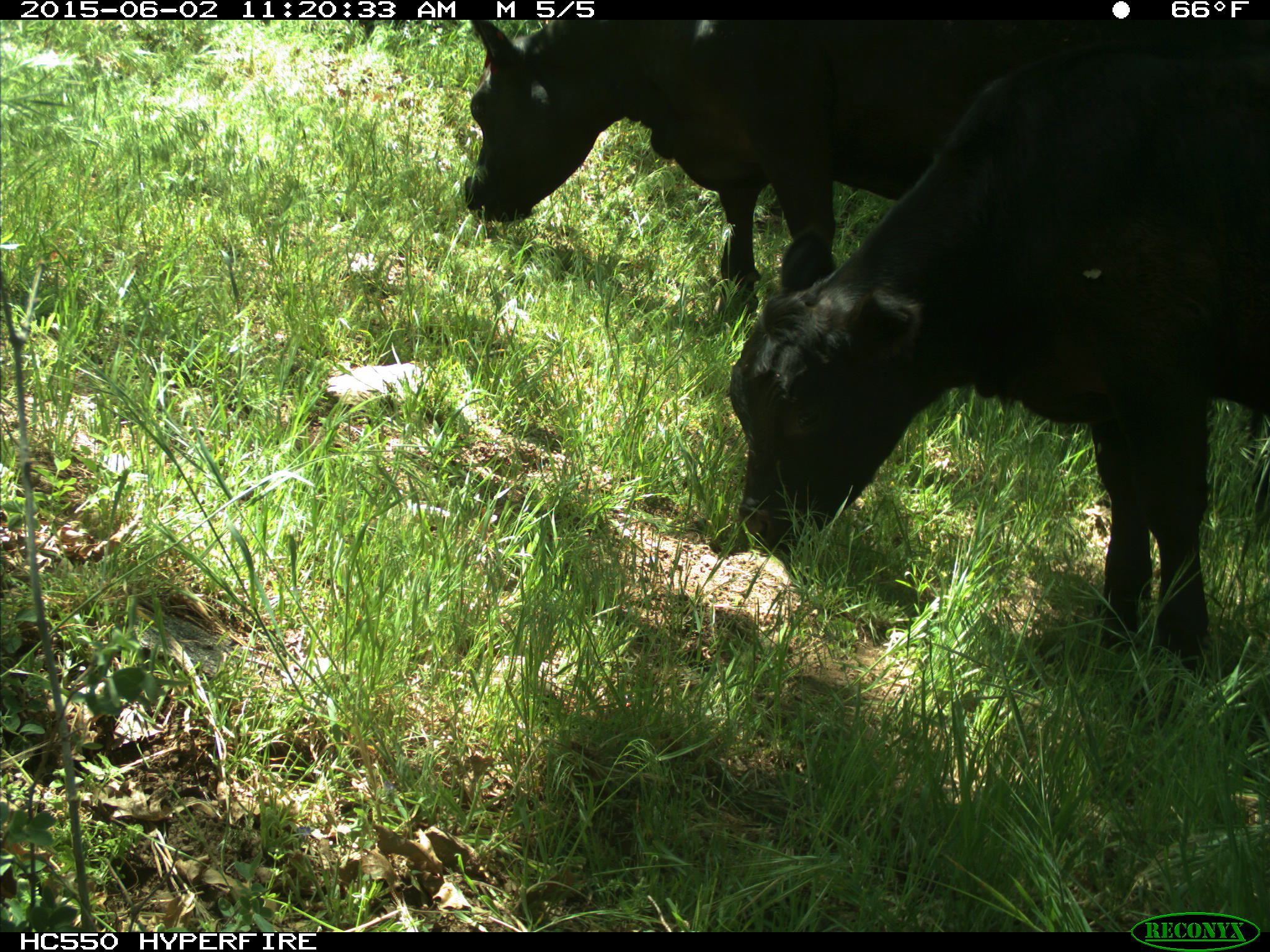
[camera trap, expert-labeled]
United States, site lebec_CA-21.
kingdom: Animalia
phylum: Chordata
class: Mammalia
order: Artiodactyla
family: Bovidae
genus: Bos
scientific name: Bos taurus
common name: domestic cow